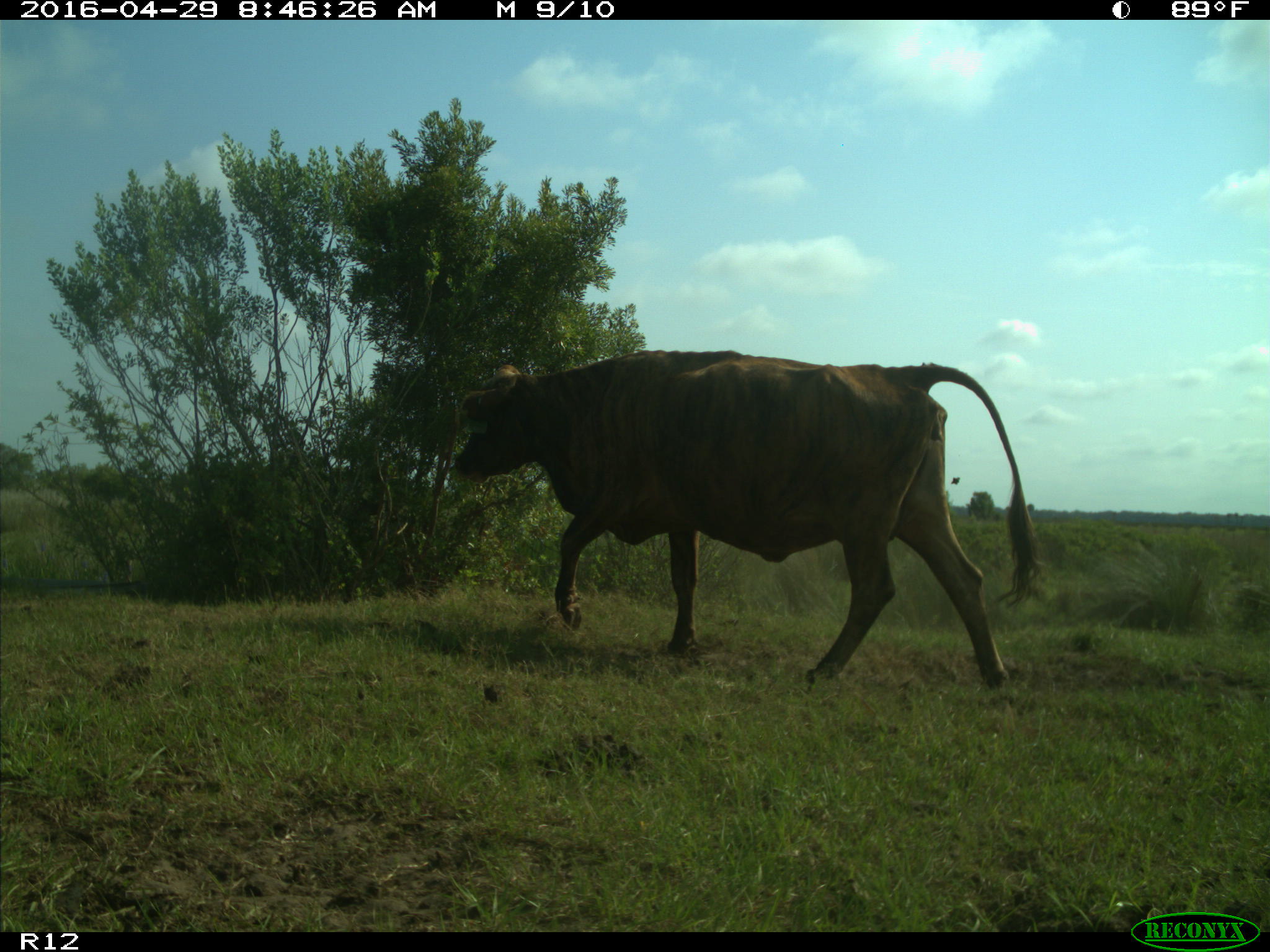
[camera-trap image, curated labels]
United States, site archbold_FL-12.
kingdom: Animalia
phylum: Chordata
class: Mammalia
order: Artiodactyla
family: Bovidae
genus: Bos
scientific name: Bos taurus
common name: domestic cow